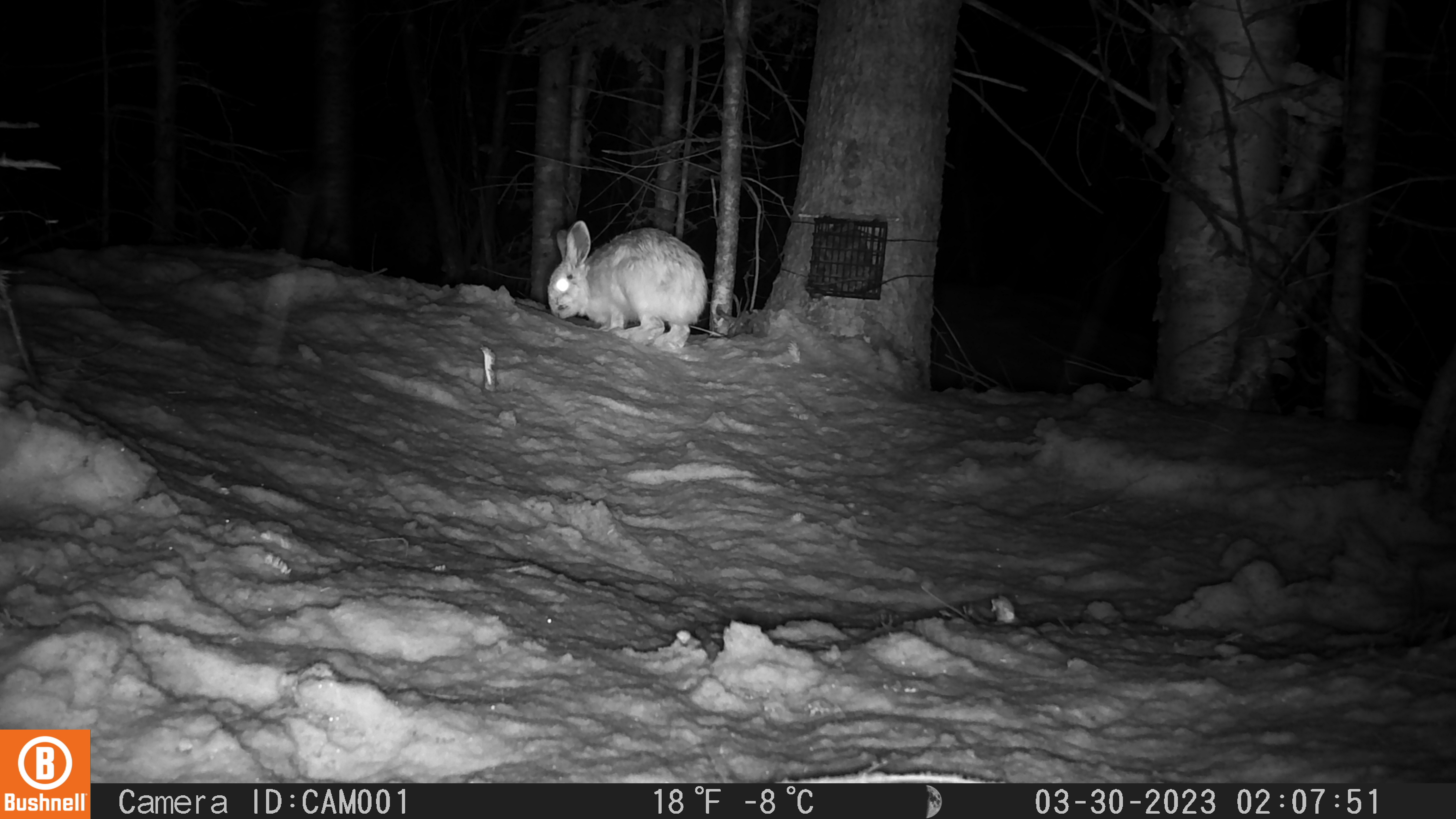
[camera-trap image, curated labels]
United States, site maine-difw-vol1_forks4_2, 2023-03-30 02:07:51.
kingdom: Animalia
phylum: Chordata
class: Mammalia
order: Lagomorpha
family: Leporidae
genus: Lepus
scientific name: Lepus americanus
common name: snowshoe hare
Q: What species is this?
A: Snowshoe hare (Lepus americanus).